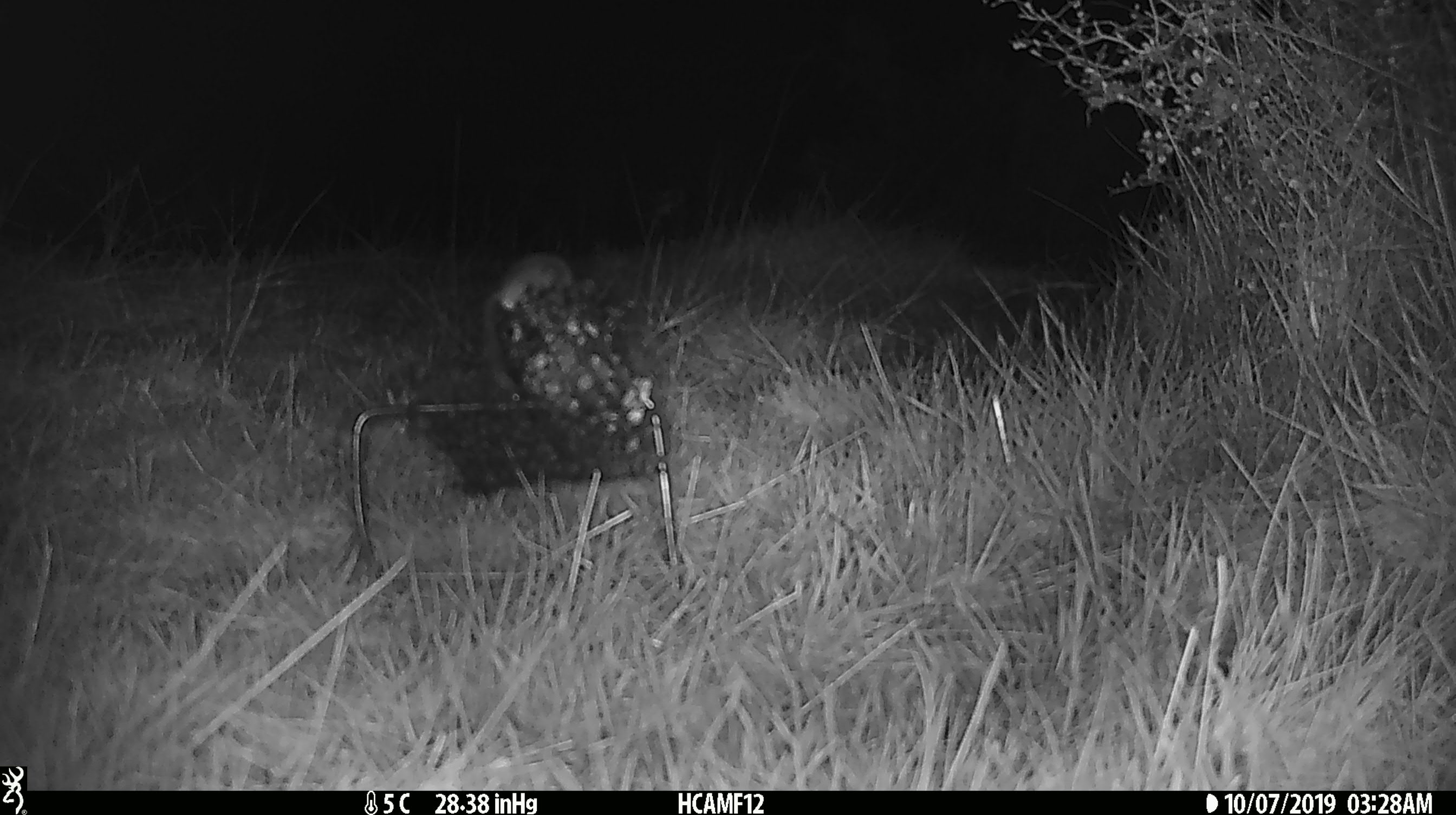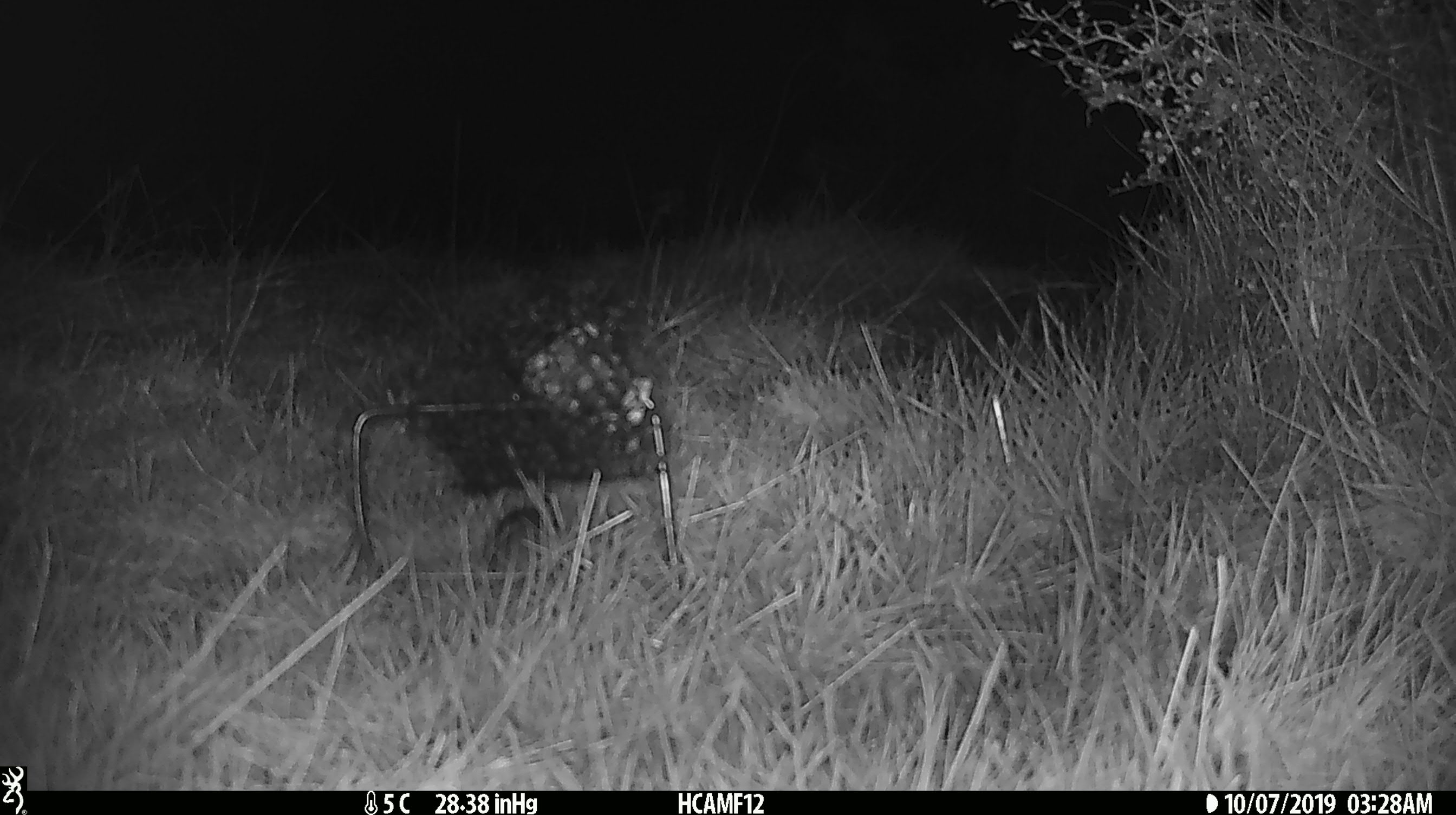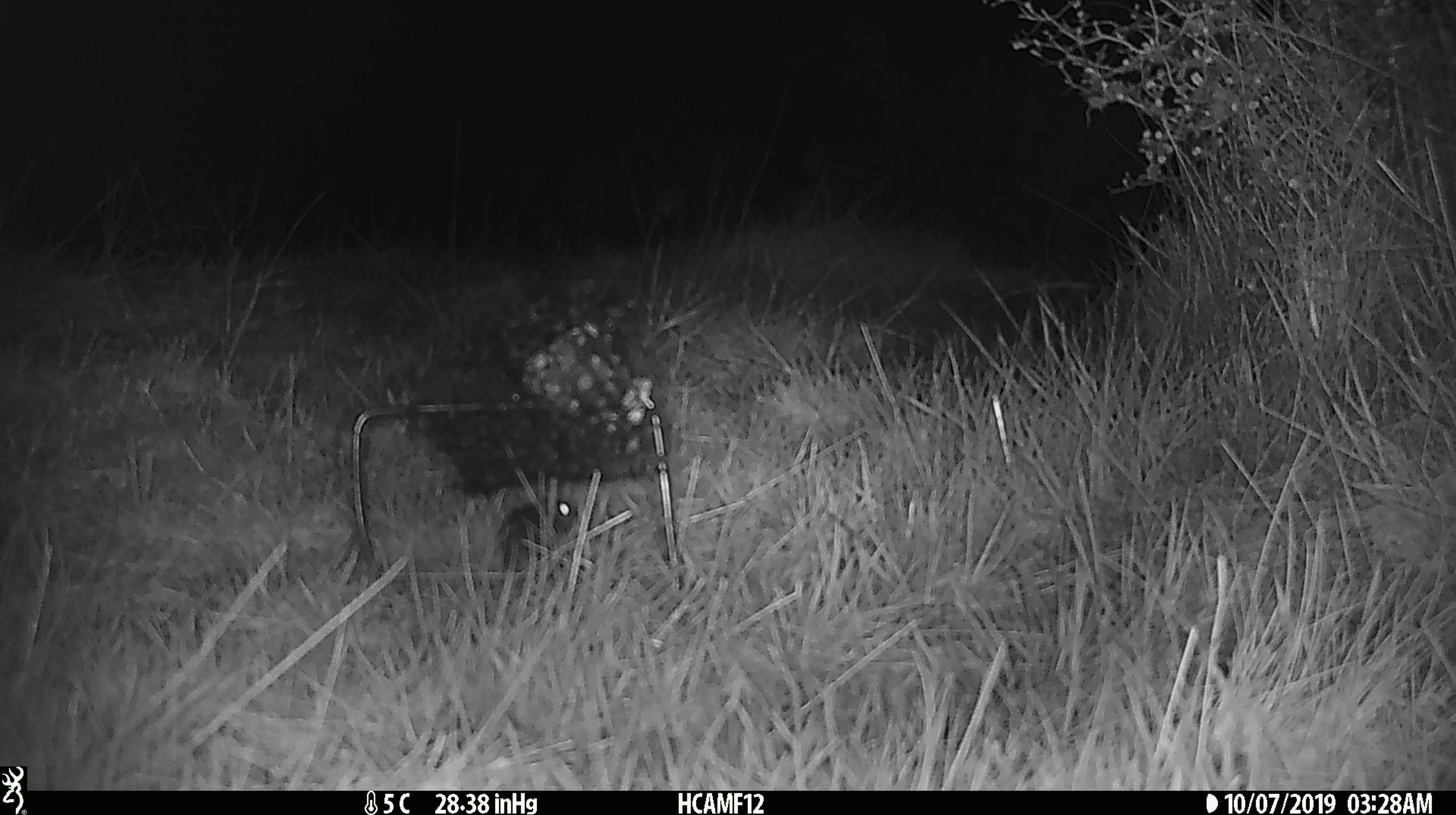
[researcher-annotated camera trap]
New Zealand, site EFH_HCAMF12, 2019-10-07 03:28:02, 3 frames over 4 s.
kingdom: Animalia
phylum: Chordata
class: Mammalia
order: Rodentia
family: Muridae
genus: Mus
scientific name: Mus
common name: mouse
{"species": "mouse (Mus)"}